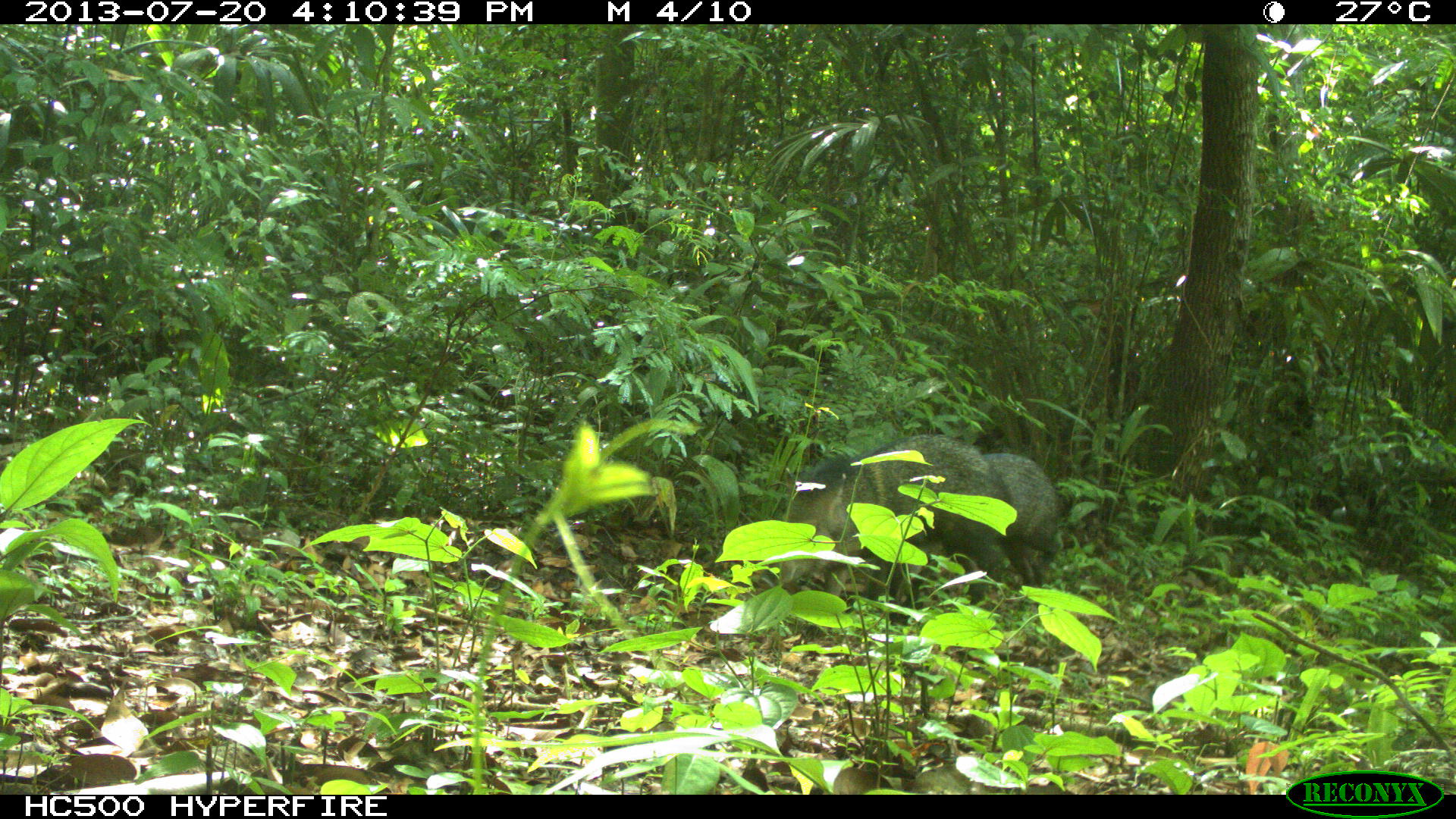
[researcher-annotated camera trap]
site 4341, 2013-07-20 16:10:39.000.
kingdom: Animalia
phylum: Chordata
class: Mammalia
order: Artiodactyla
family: Tayassuidae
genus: Pecari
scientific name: Pecari tajacu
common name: collared peccary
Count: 2.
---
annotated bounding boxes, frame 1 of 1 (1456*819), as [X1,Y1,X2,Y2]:
pecari tajacu: [757,433,1010,630]; [866,452,1063,619]